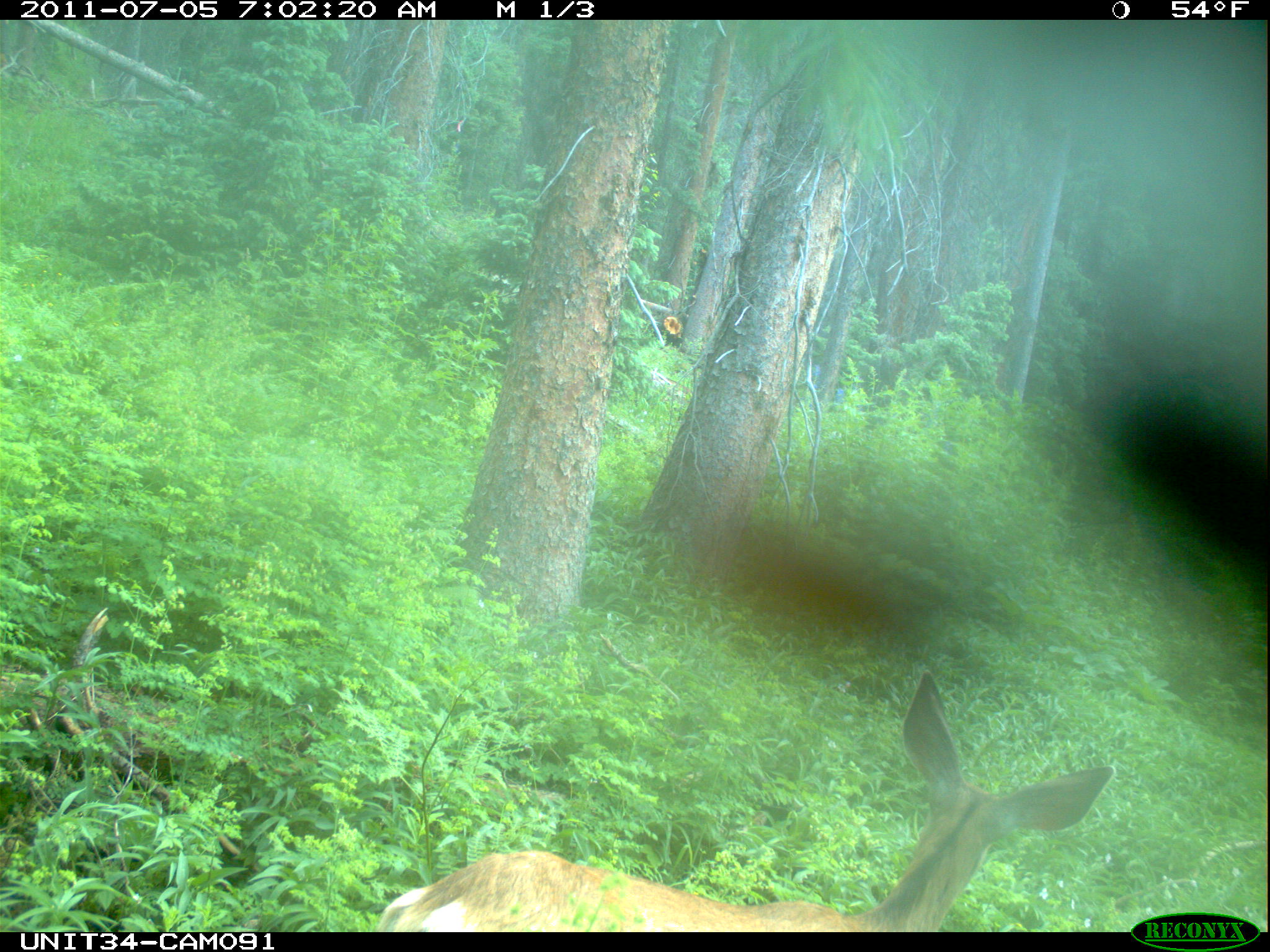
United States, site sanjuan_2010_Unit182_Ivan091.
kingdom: Animalia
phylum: Chordata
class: Mammalia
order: Artiodactyla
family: Cervidae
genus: Odocoileus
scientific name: Odocoileus hemionus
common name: mule deer